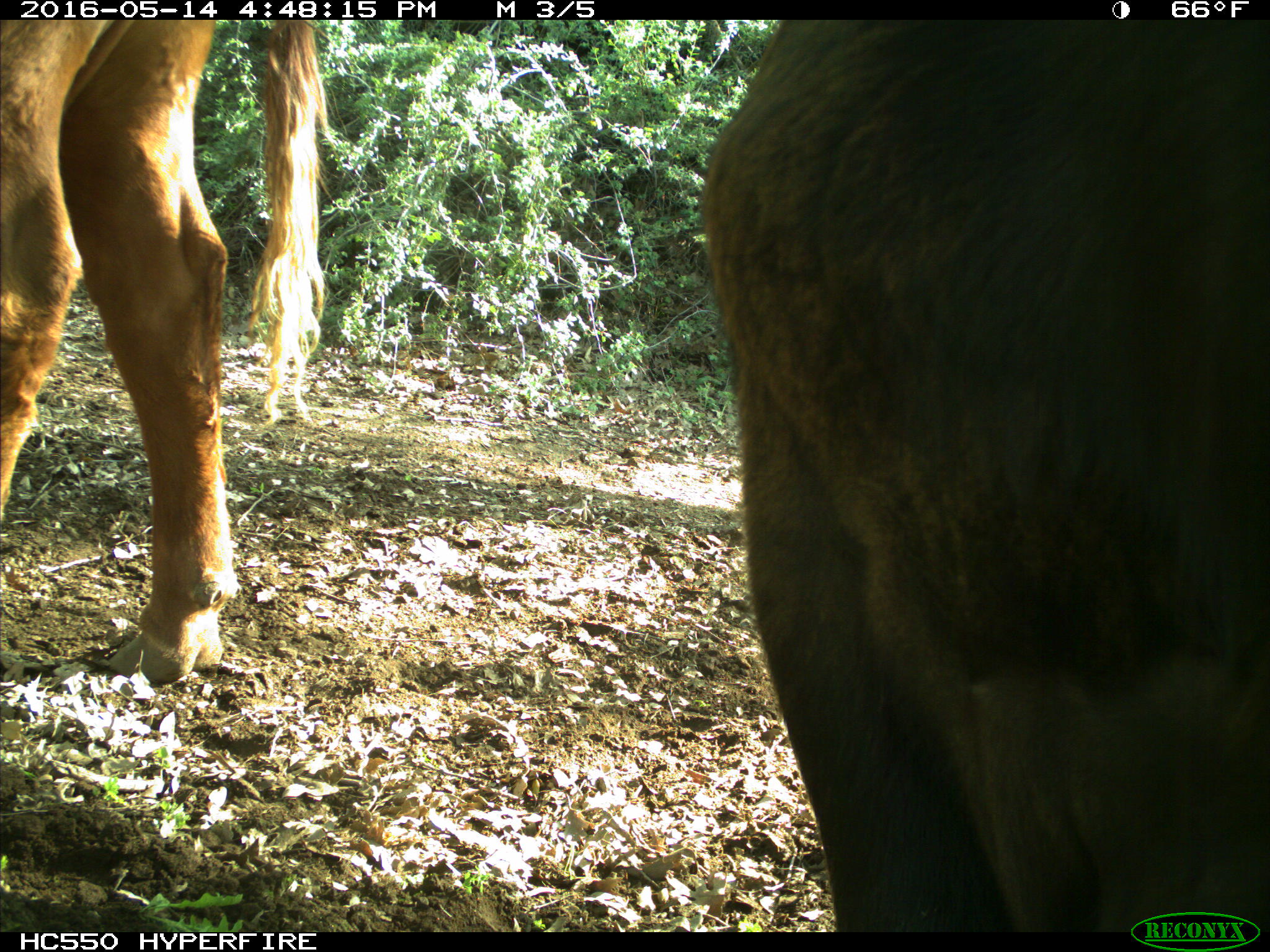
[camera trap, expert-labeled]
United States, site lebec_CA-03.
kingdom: Animalia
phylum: Chordata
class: Mammalia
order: Artiodactyla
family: Bovidae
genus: Bos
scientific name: Bos taurus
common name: domestic cow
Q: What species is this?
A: Bos taurus (domestic cow).